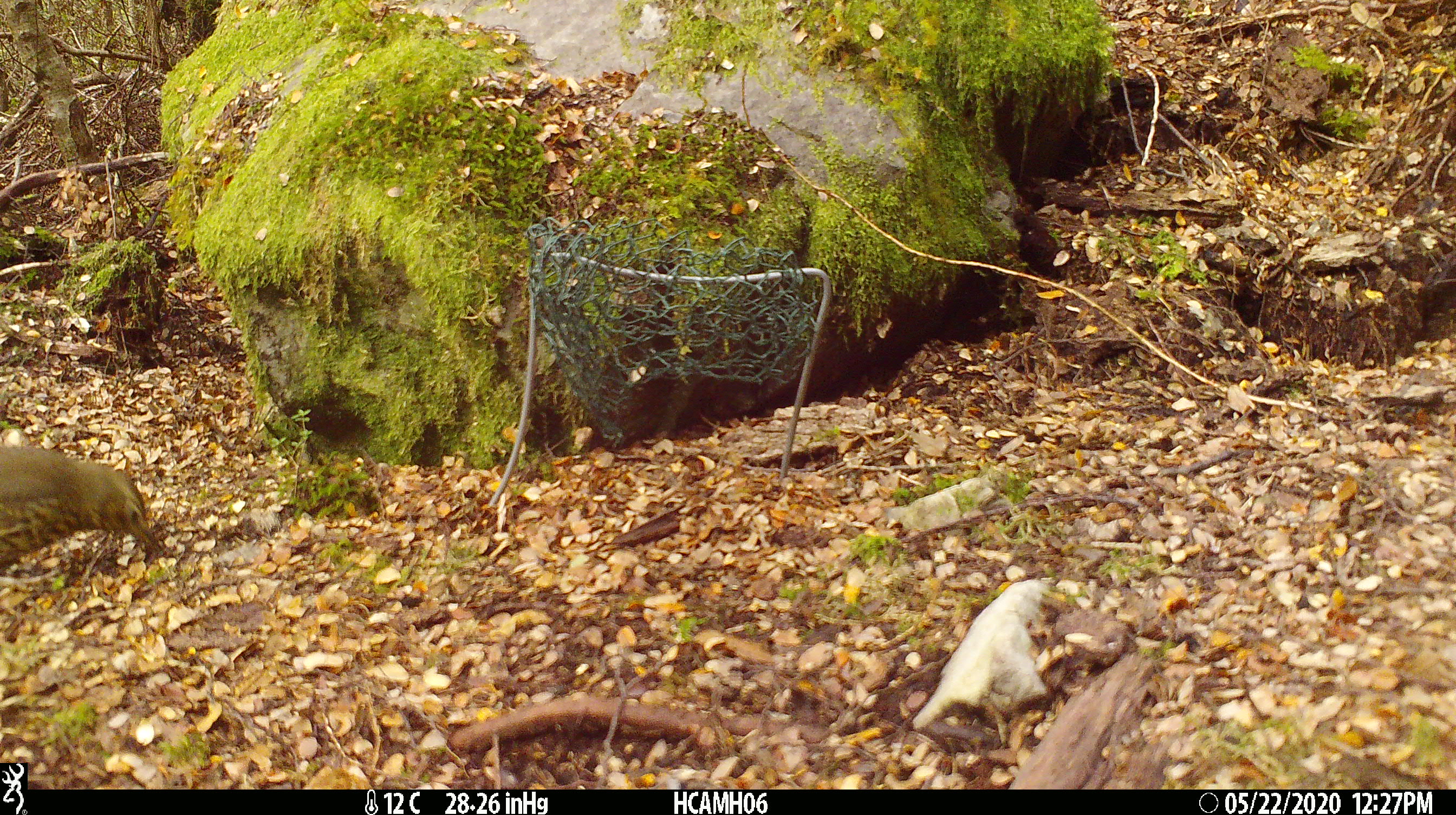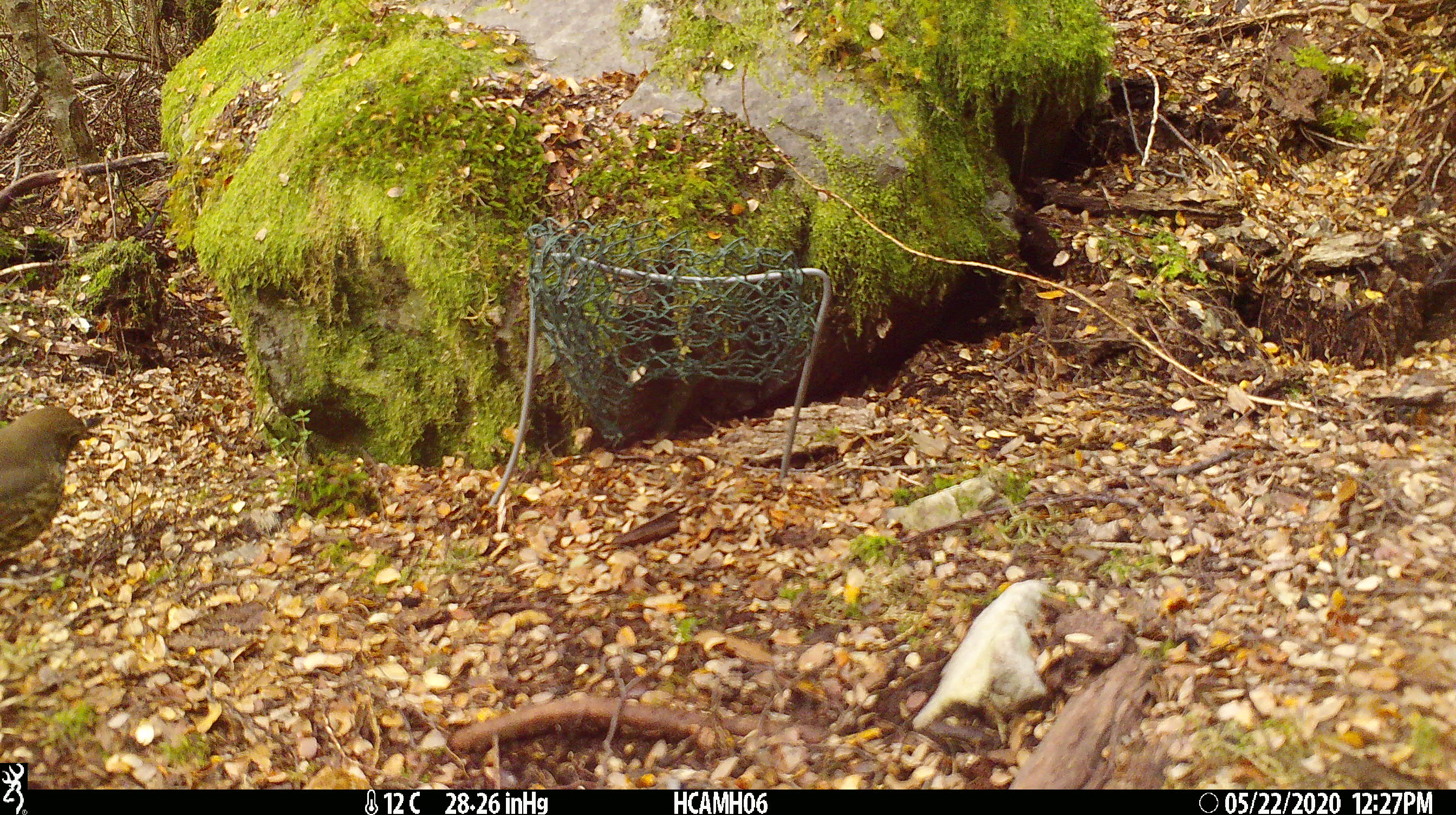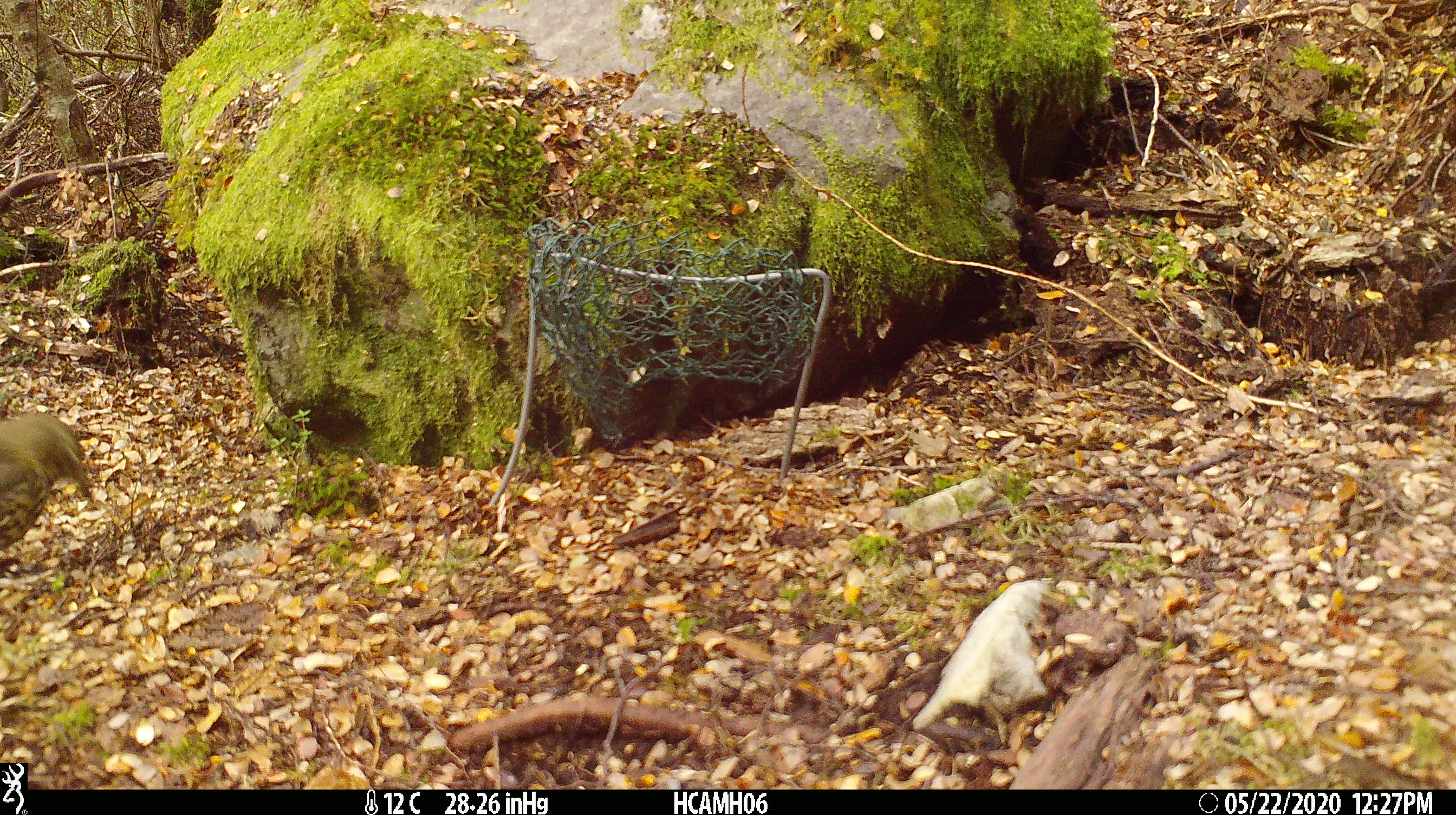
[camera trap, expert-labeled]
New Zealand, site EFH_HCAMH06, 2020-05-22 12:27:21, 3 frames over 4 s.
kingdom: Animalia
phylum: Chordata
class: Aves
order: Passeriformes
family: Turdidae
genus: Turdus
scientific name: Turdus philomelos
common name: song thrush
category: thrush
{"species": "thrush (song thrush) (Turdus philomelos)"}